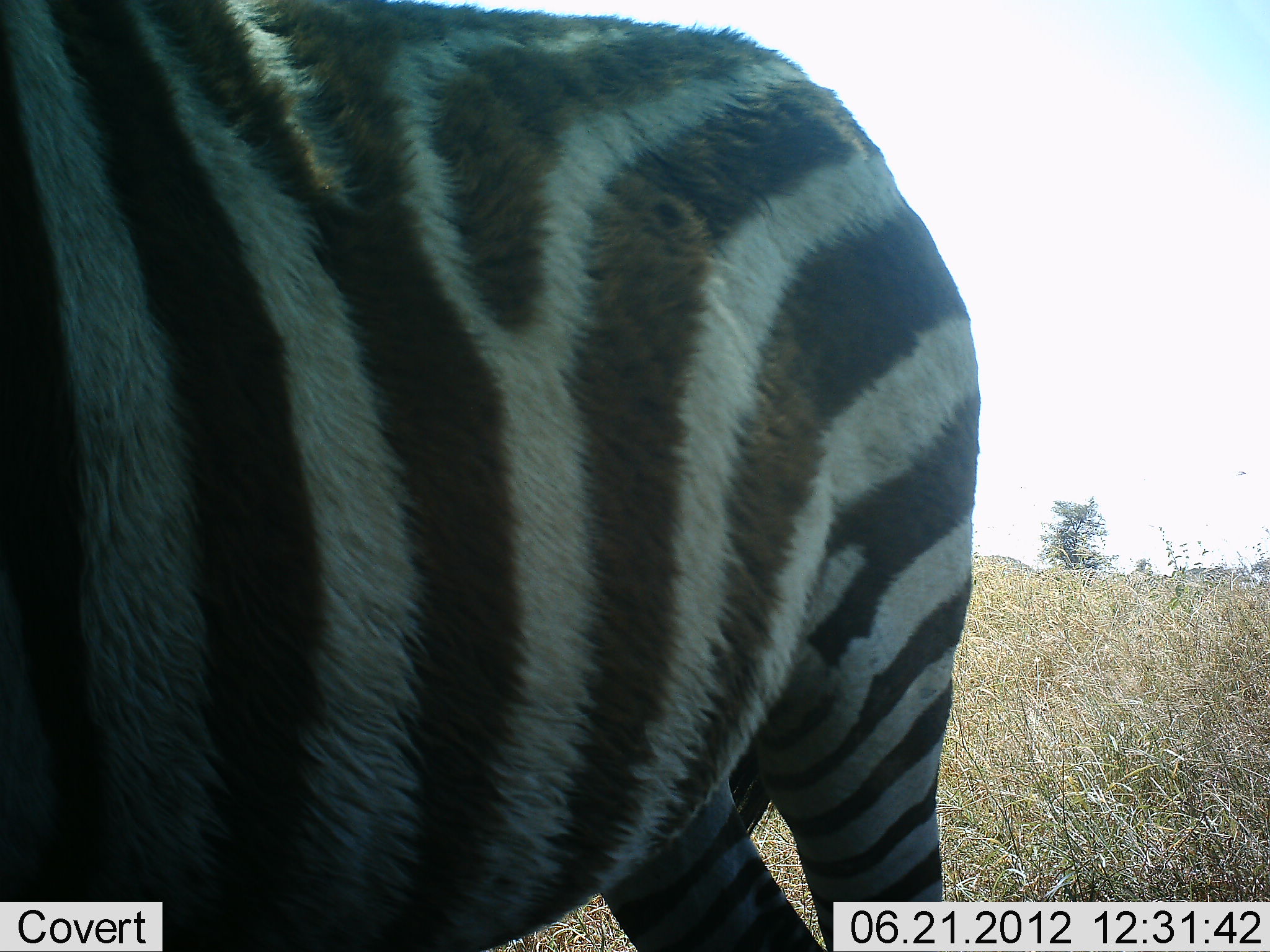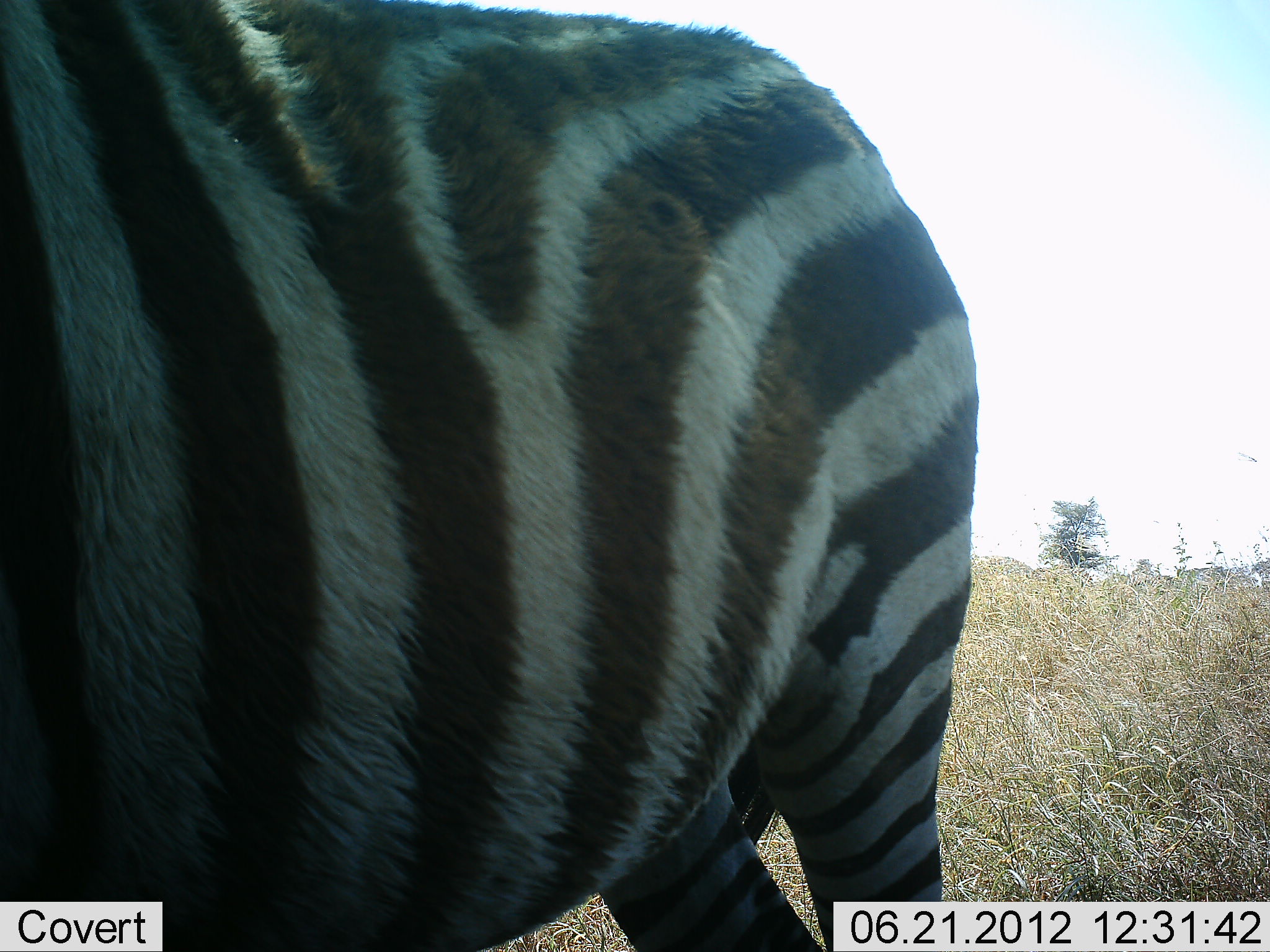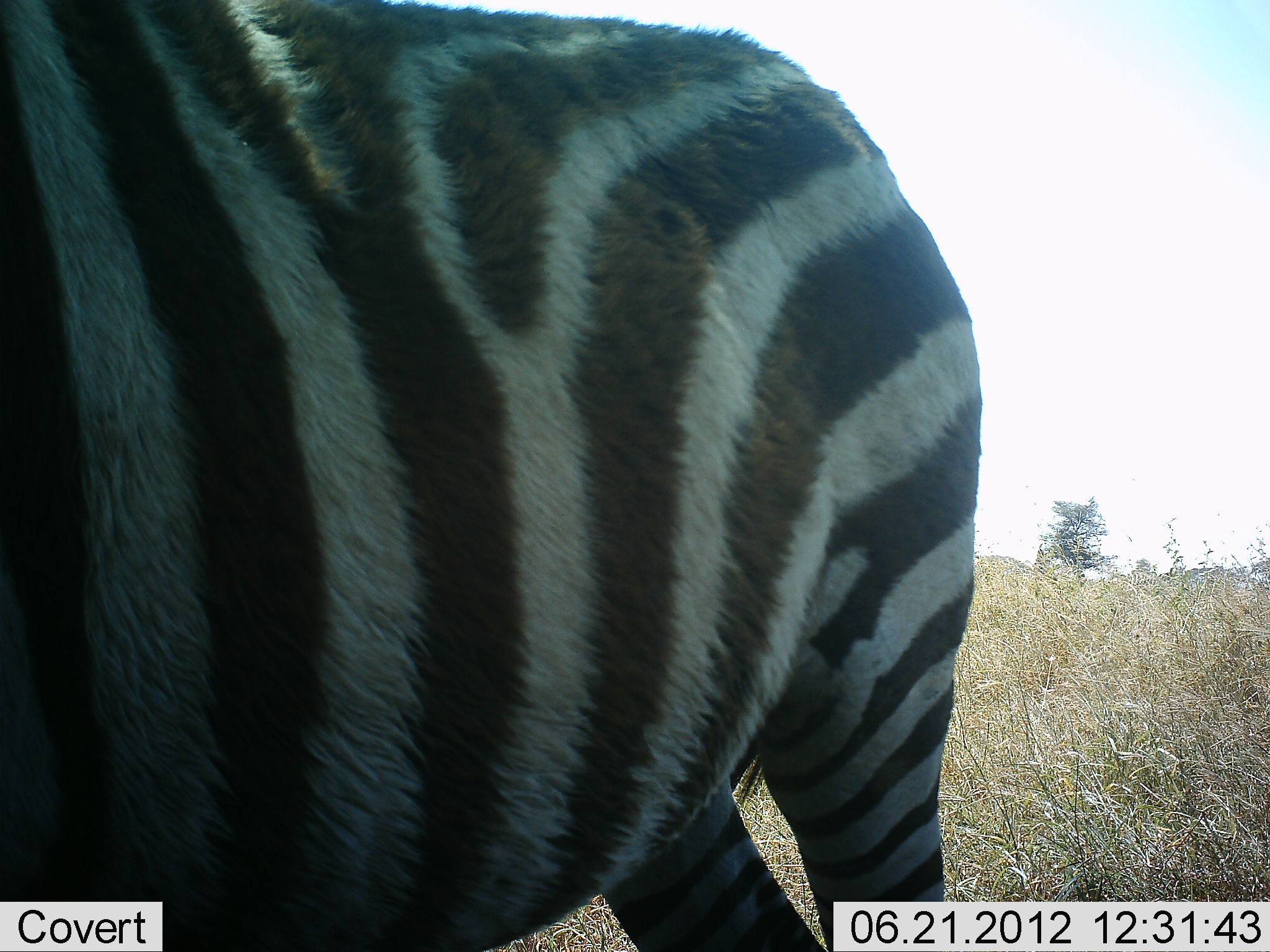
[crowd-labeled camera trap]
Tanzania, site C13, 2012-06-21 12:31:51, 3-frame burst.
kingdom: Animalia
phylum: Chordata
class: Mammalia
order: Perissodactyla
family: Equidae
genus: Equus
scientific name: Equus quagga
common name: plains zebra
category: zebra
Zebra (plains zebra) (Equus quagga), count 1. Behavior (volunteer vote fractions): standing 90%, resting 0%, moving 0%, interacting 0%. Young present (vote fraction): 0%. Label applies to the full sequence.